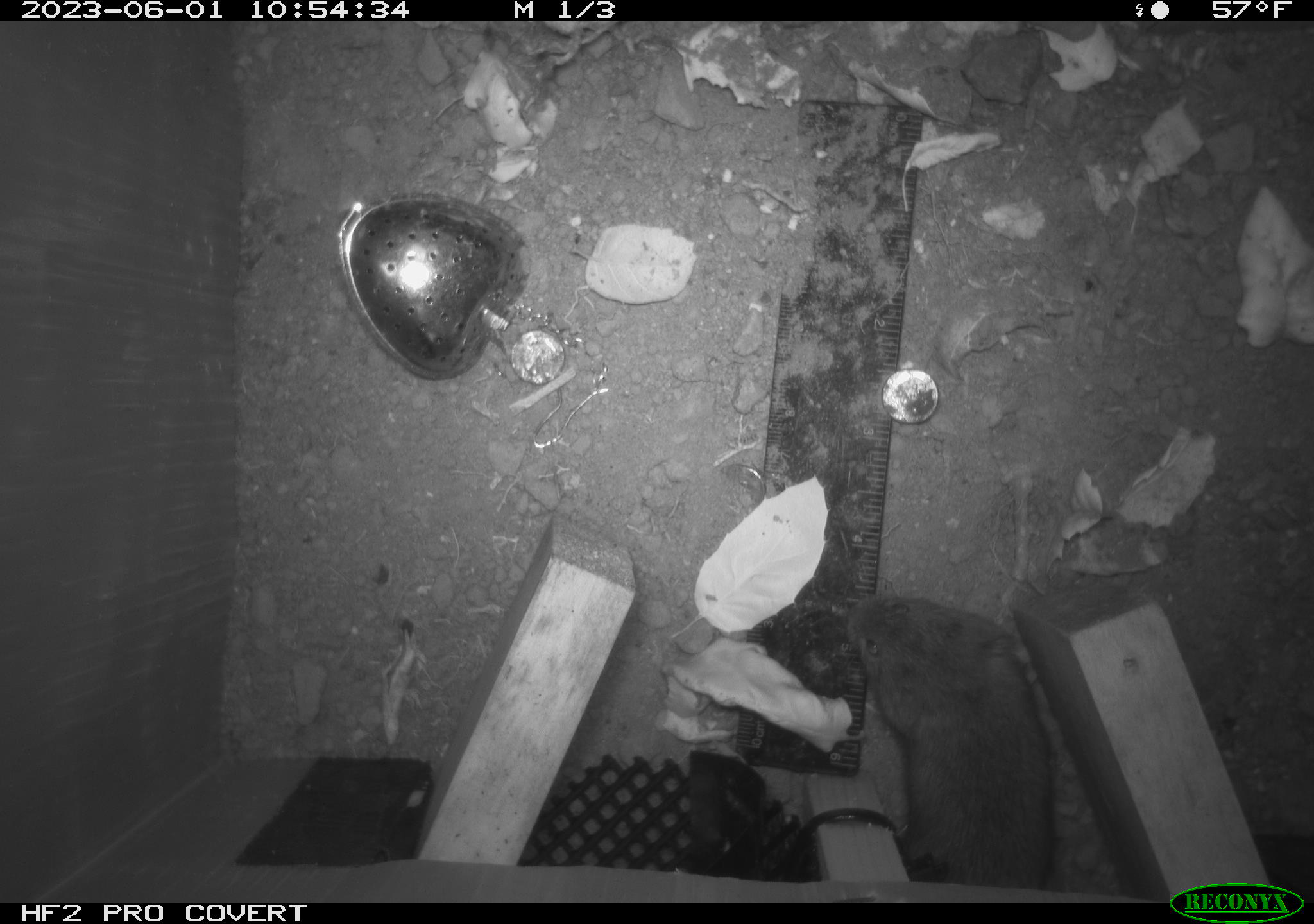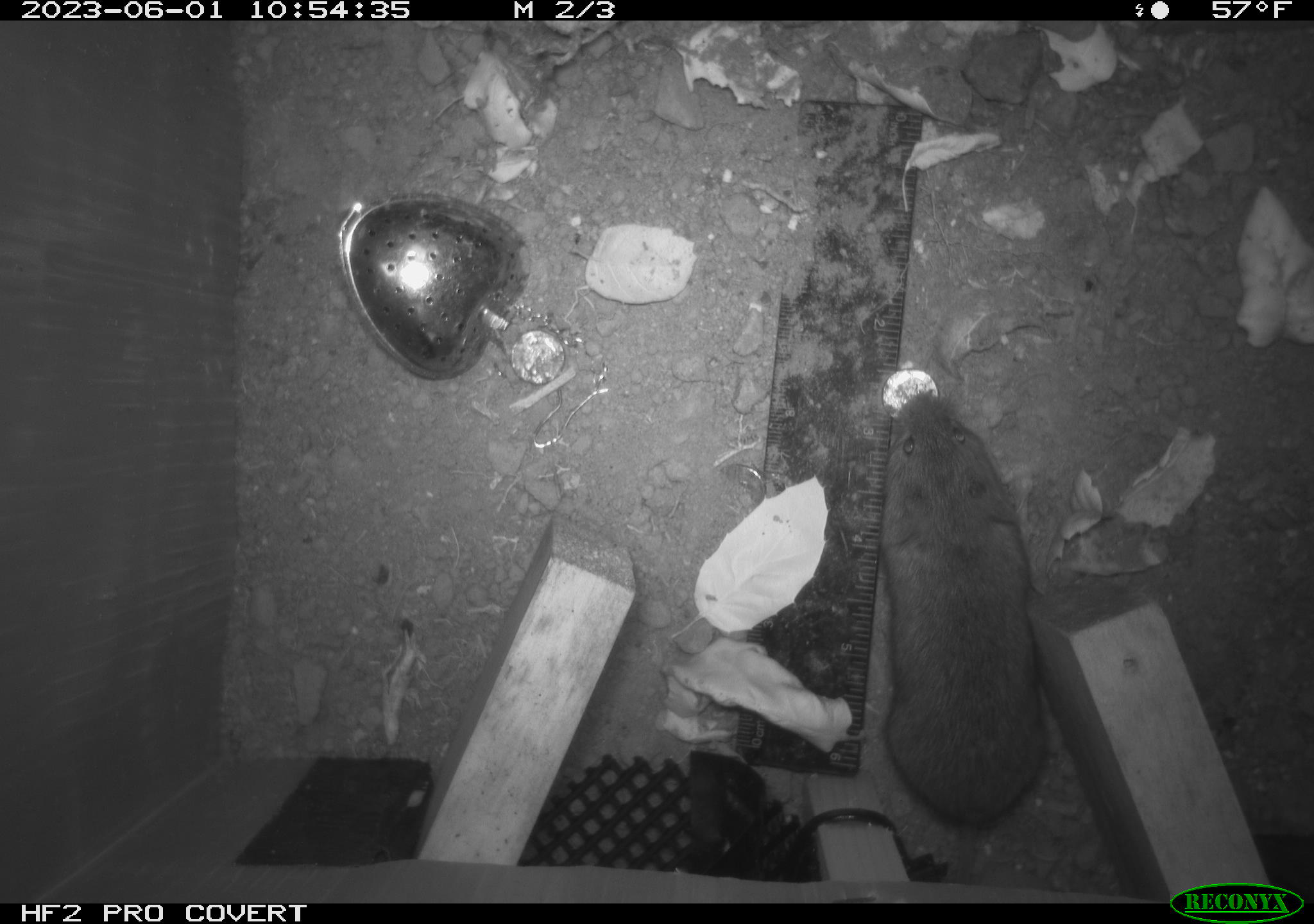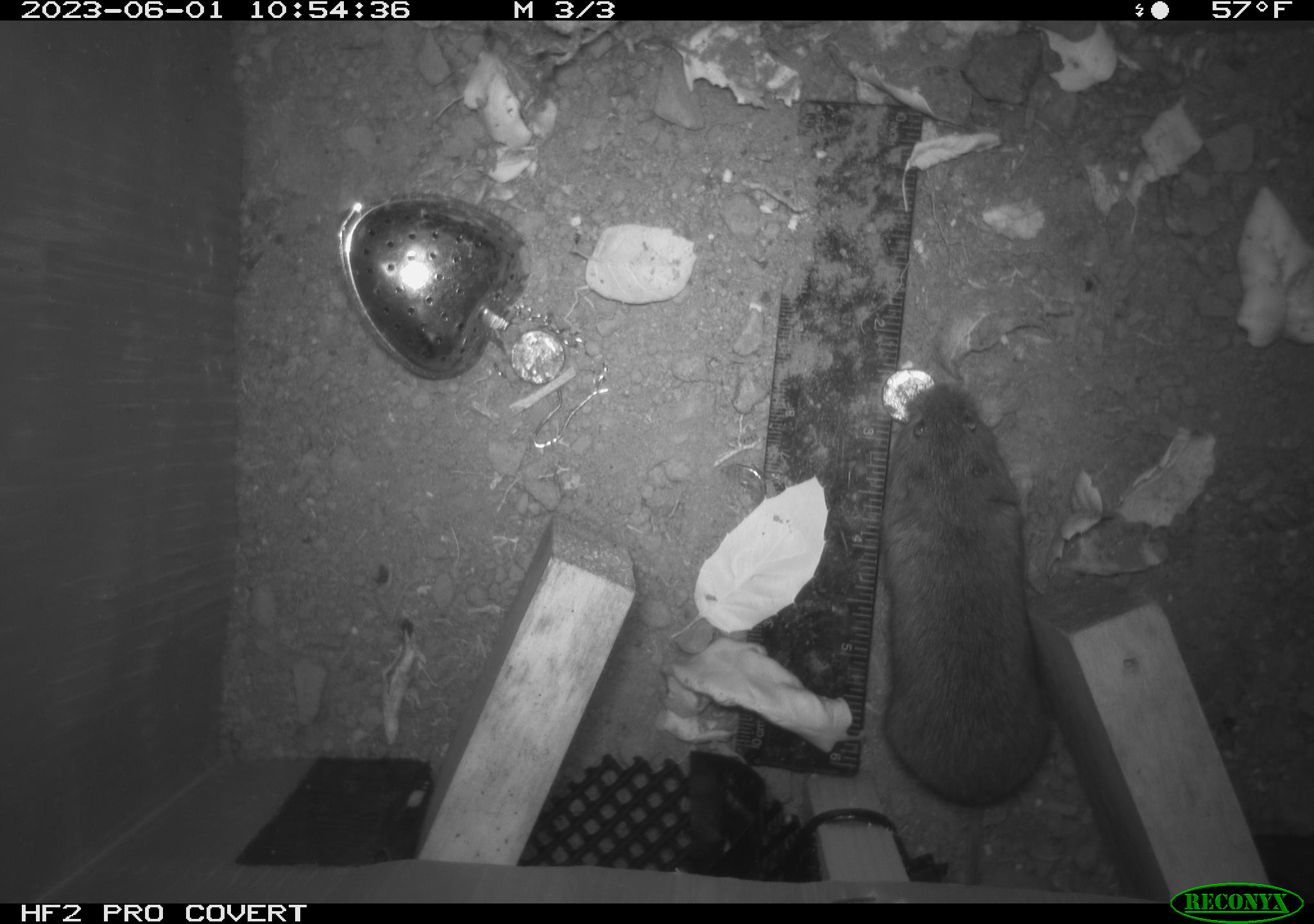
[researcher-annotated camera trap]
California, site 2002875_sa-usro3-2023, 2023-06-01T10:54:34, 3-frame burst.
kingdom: Animalia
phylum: Chordata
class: Mammalia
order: Rodentia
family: Cricetidae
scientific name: Arvicolinae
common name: voles, lemmings, and muskrats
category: arvicolinae subfamily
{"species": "arvicolinae subfamily (voles, lemmings, and muskrats) (Arvicolinae)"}